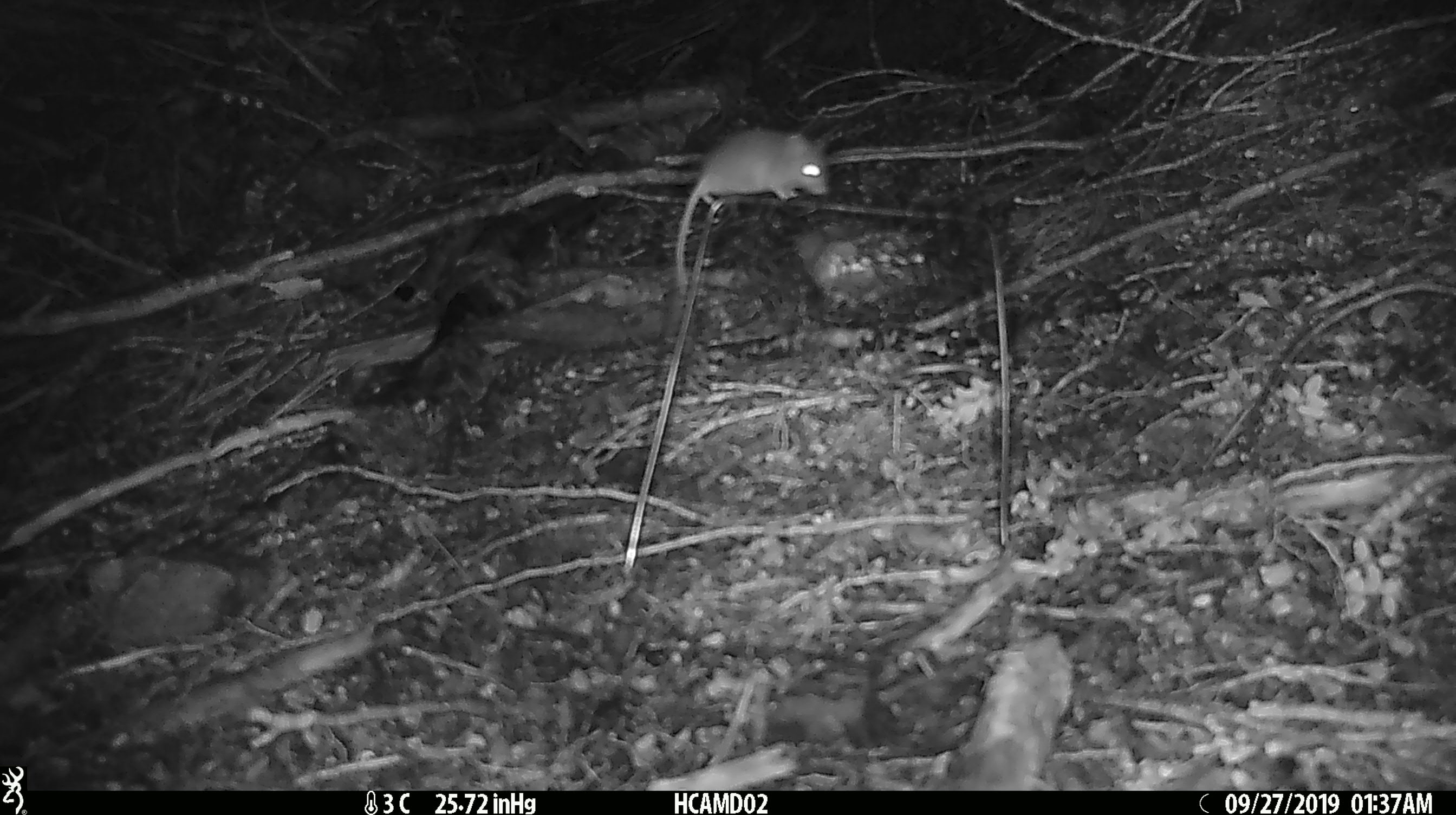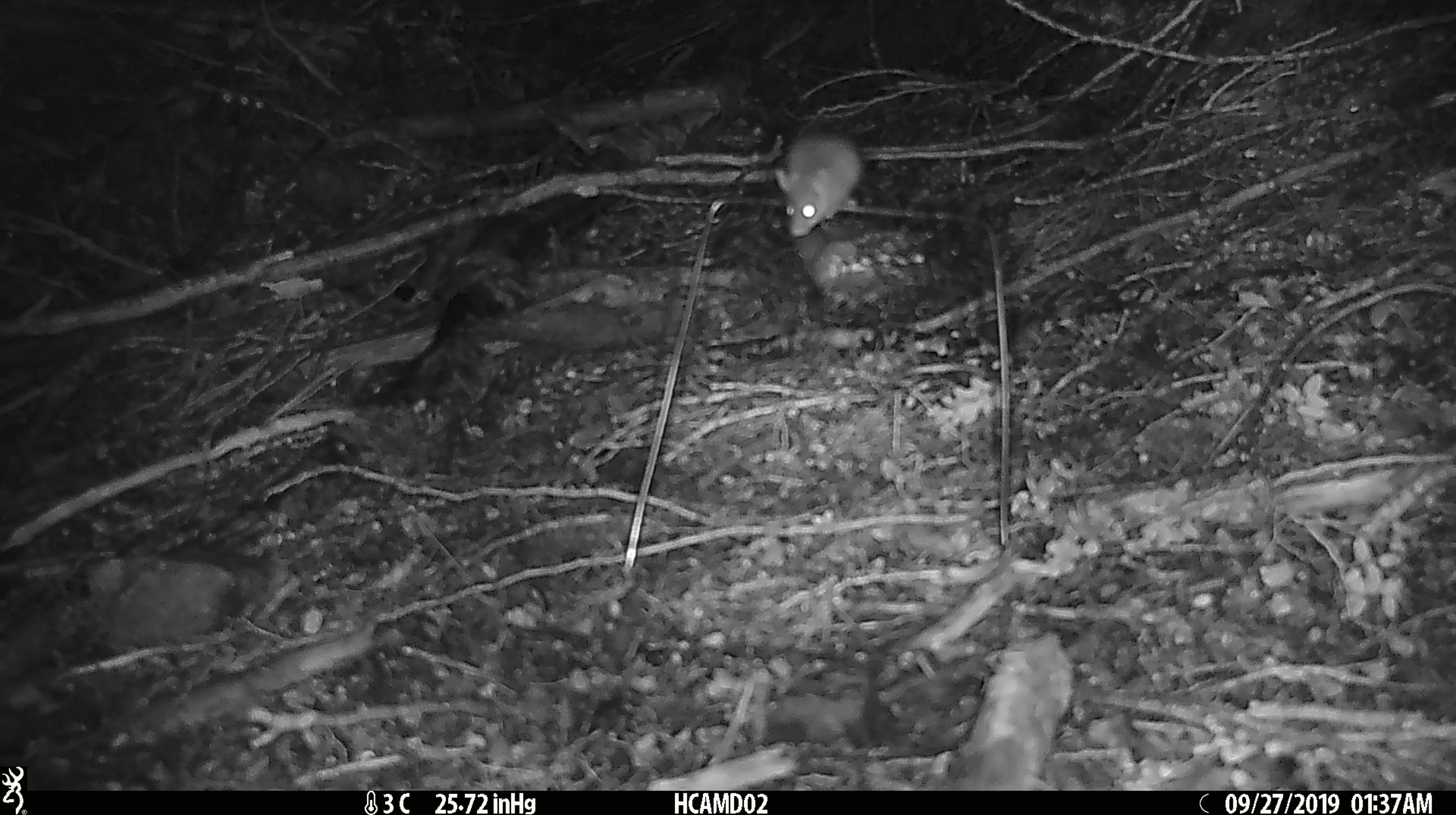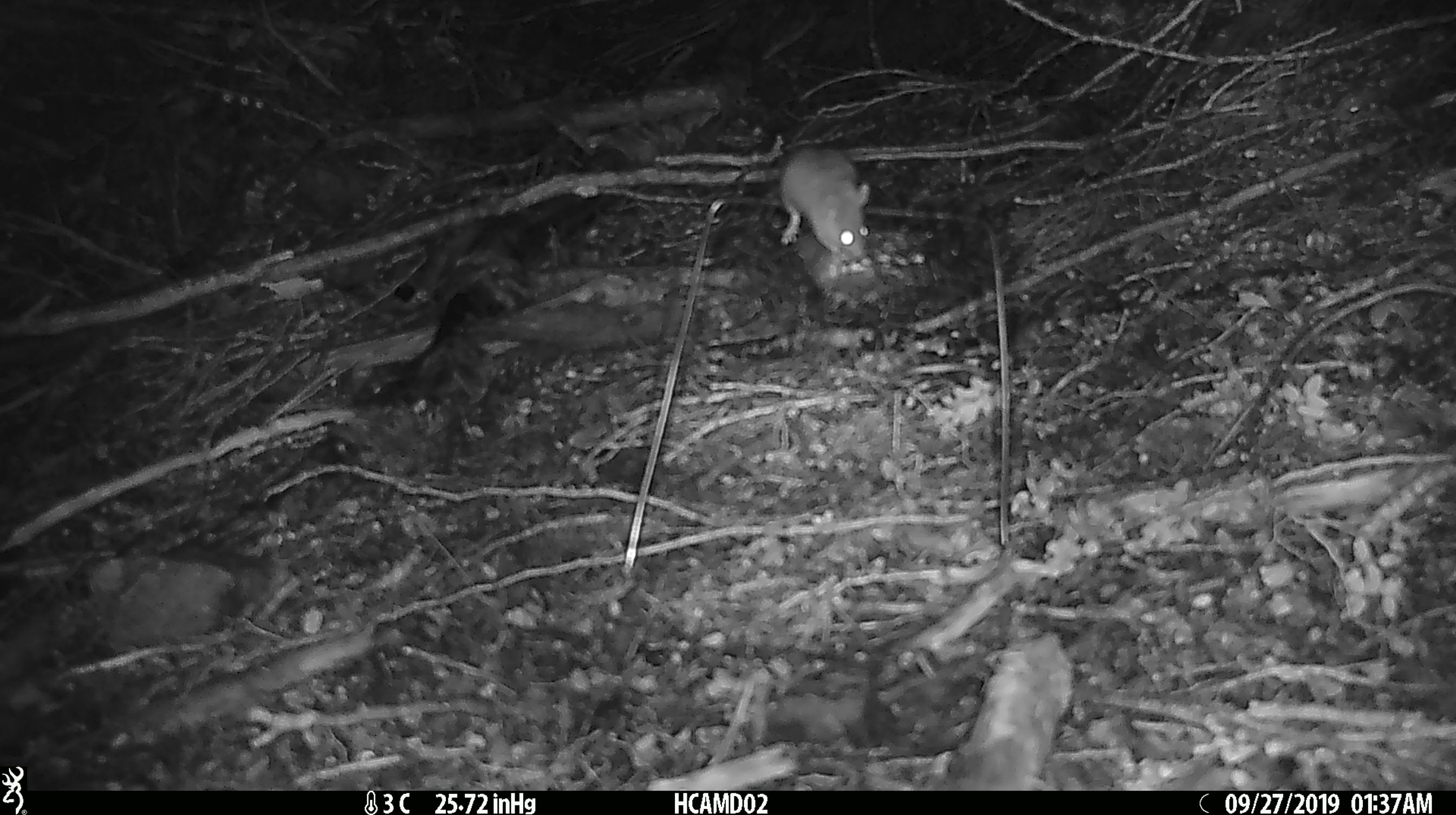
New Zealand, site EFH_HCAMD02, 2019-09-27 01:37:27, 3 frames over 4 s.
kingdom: Animalia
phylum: Chordata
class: Mammalia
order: Rodentia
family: Muridae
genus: Mus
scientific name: Mus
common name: mouse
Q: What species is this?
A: Mouse (Mus).